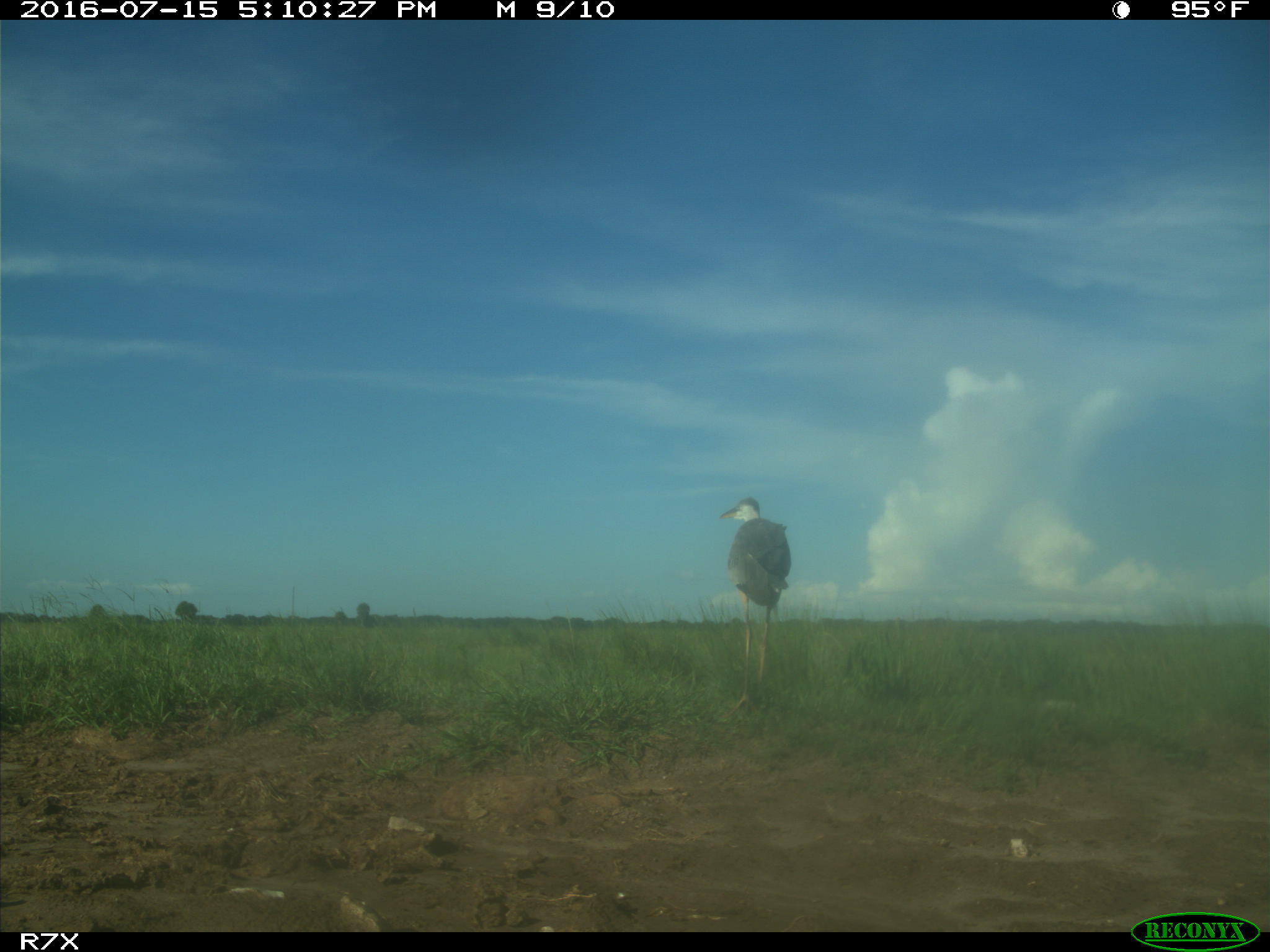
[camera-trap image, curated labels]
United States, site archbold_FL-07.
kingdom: Animalia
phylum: Chordata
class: Aves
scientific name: Aves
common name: birds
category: unidentified bird